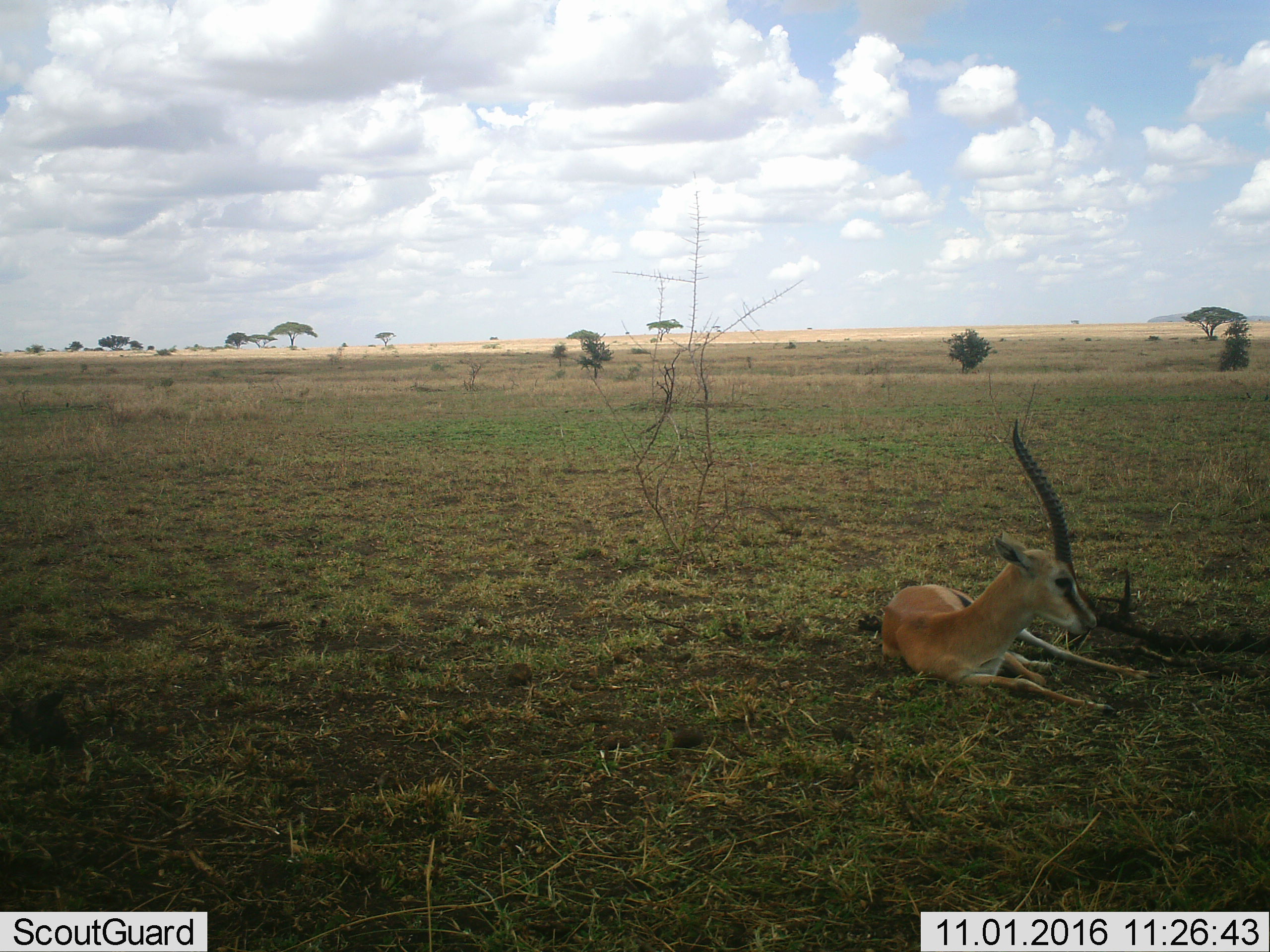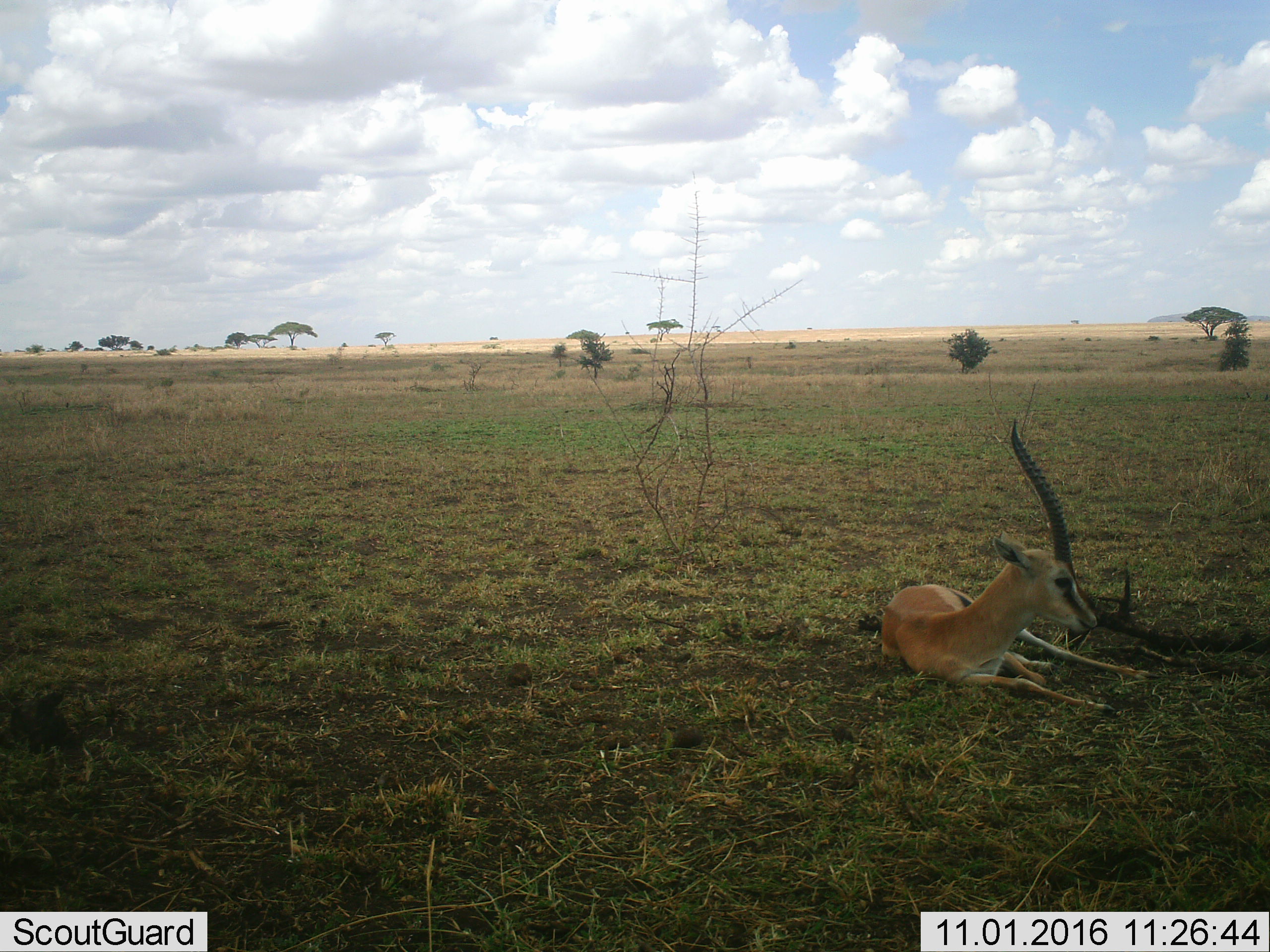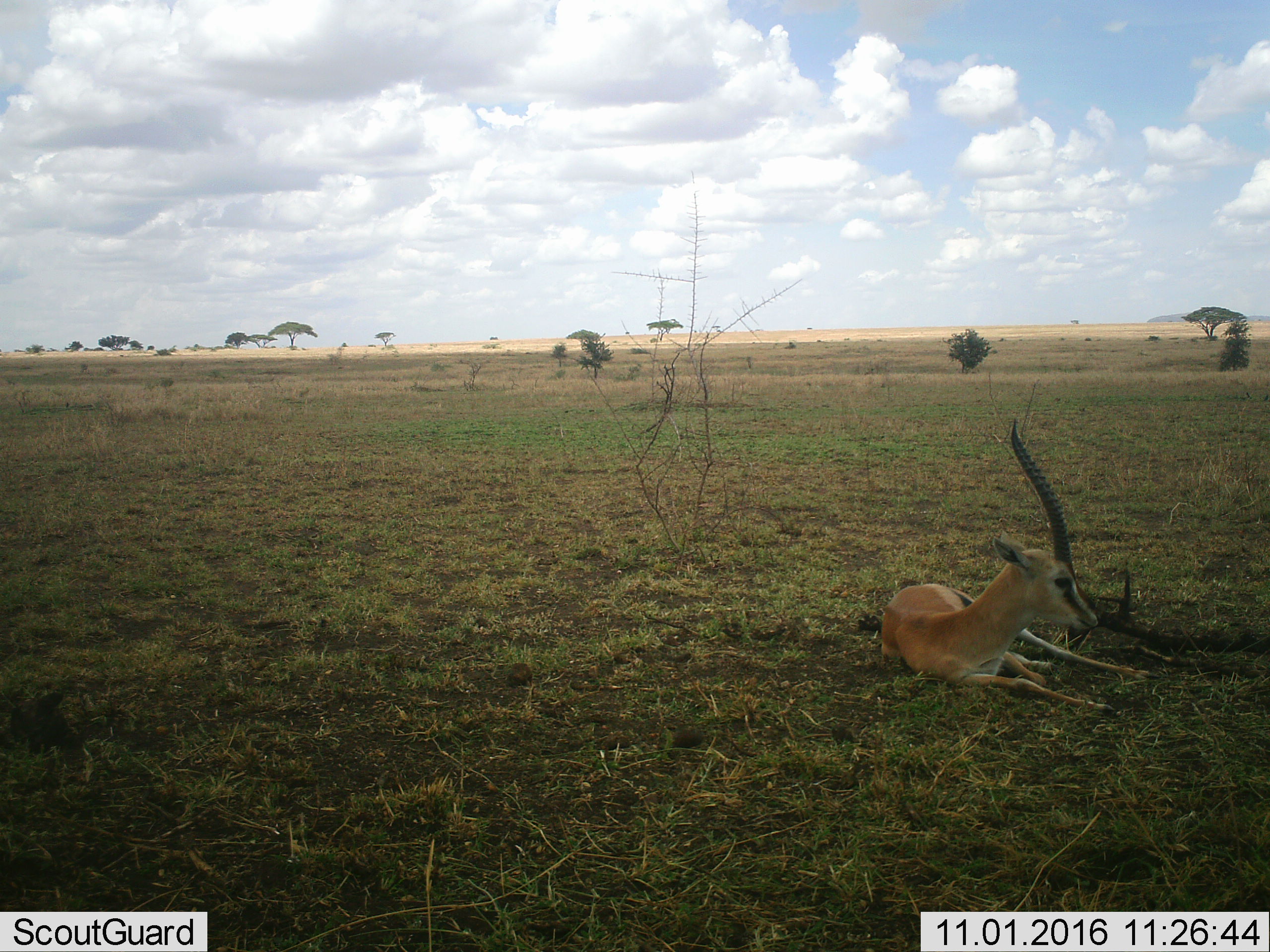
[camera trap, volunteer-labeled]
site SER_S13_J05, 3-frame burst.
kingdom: Animalia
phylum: Chordata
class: Mammalia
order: Artiodactyla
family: Bovidae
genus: Eudorcas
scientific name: Eudorcas thomsonii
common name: thomson's gazelle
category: gazellethomsons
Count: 1.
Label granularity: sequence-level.